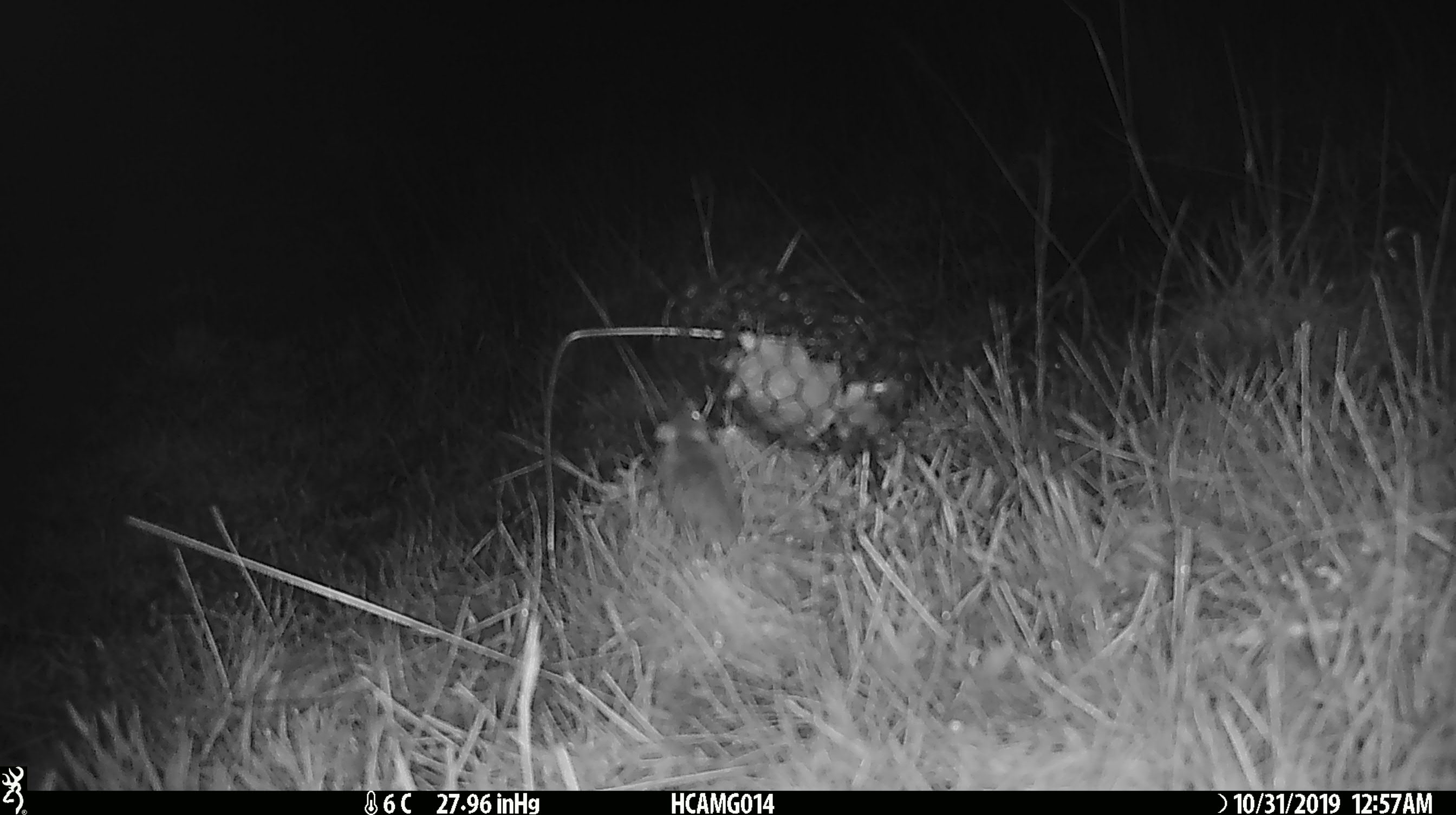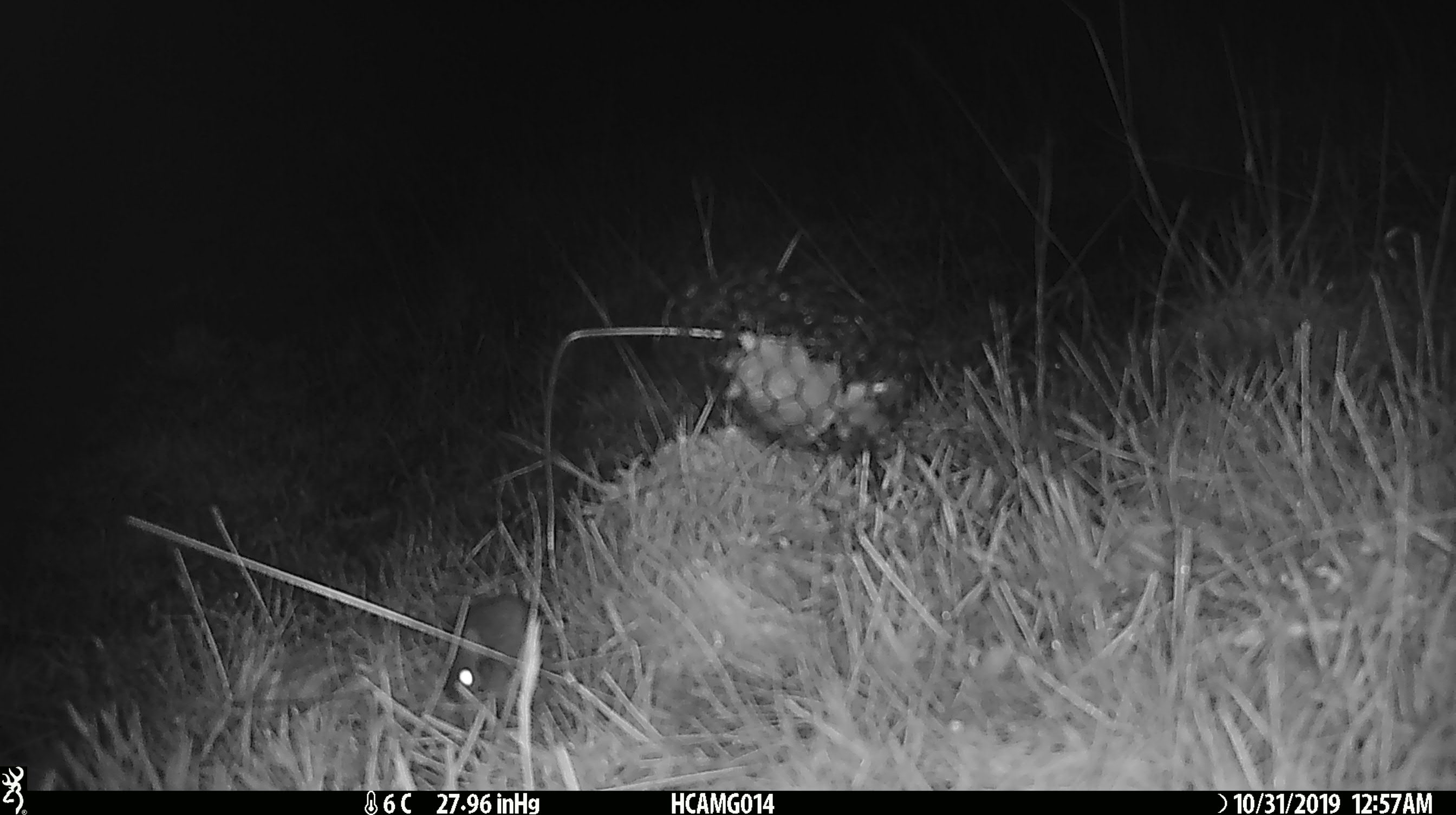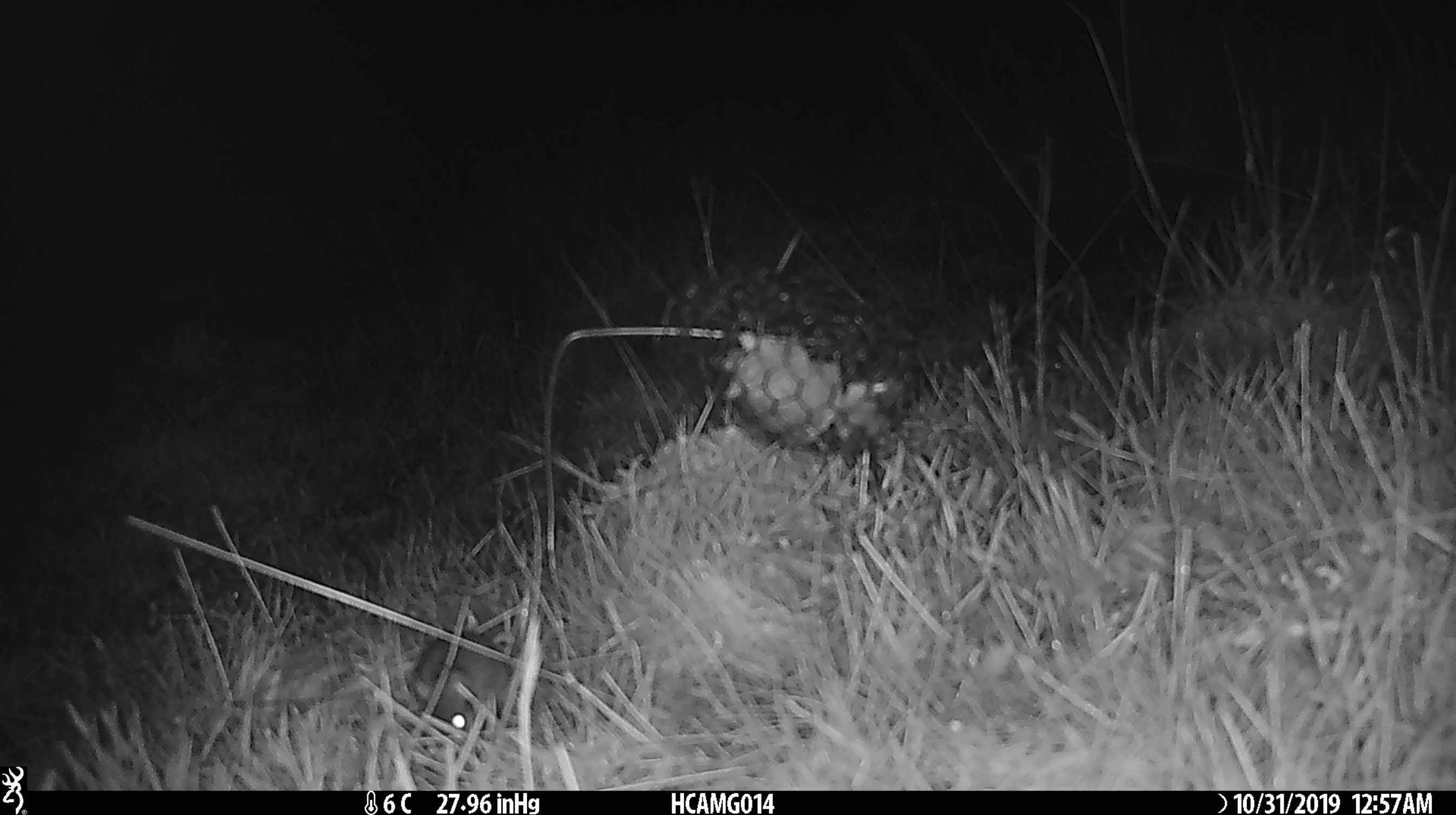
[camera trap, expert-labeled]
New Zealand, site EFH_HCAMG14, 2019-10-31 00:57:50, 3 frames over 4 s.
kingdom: Animalia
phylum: Chordata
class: Mammalia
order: Rodentia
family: Muridae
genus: Mus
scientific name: Mus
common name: mouse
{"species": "mouse (Mus)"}